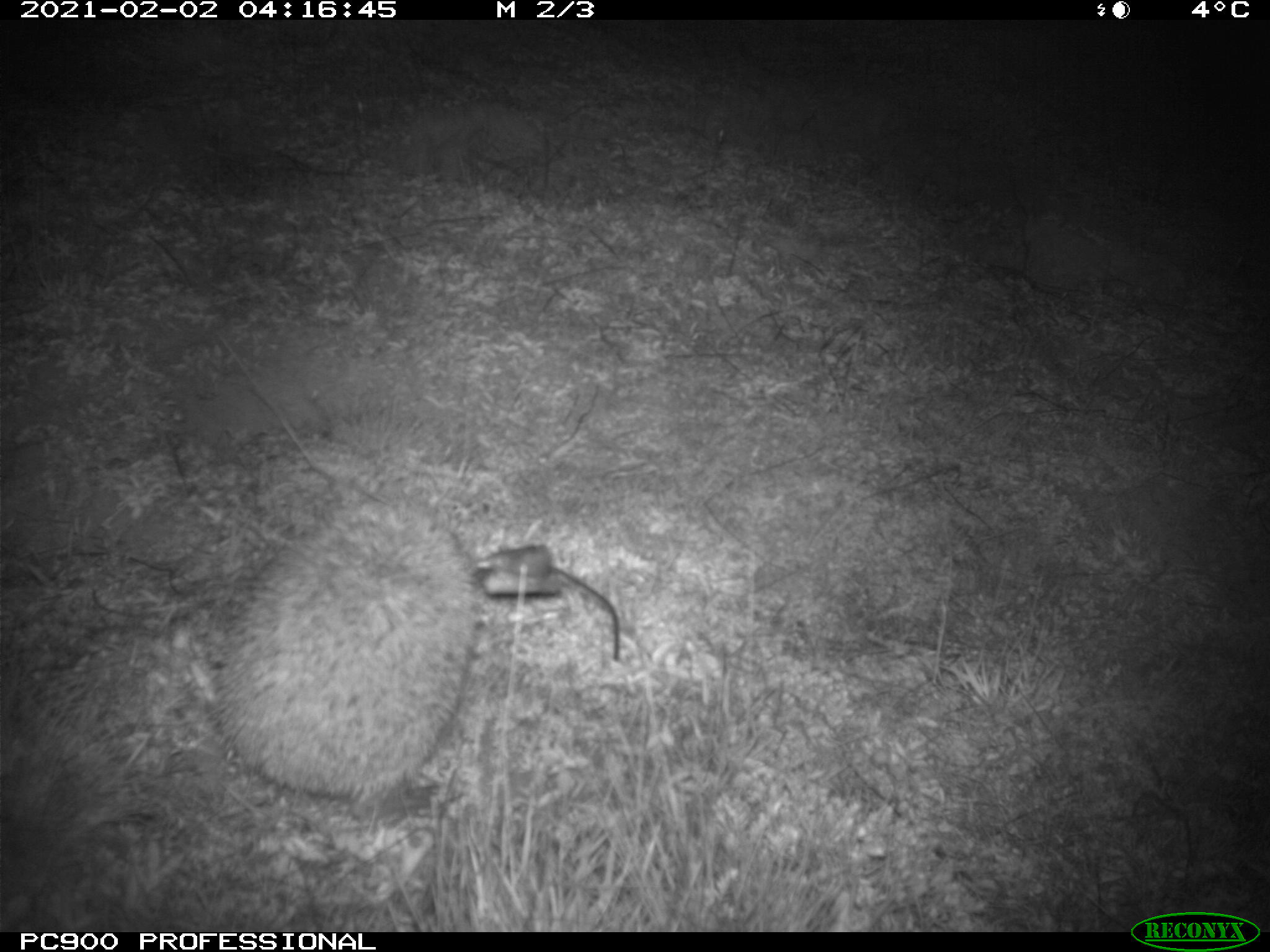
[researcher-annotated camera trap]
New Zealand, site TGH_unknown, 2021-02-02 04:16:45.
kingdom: Animalia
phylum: Chordata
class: Mammalia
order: Eulipotyphla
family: Erinaceidae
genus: Erinaceus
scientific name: Erinaceus europaeus europaeus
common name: european hedgehog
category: hedgehog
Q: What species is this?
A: Hedgehog (european hedgehog) (Erinaceus europaeus europaeus).